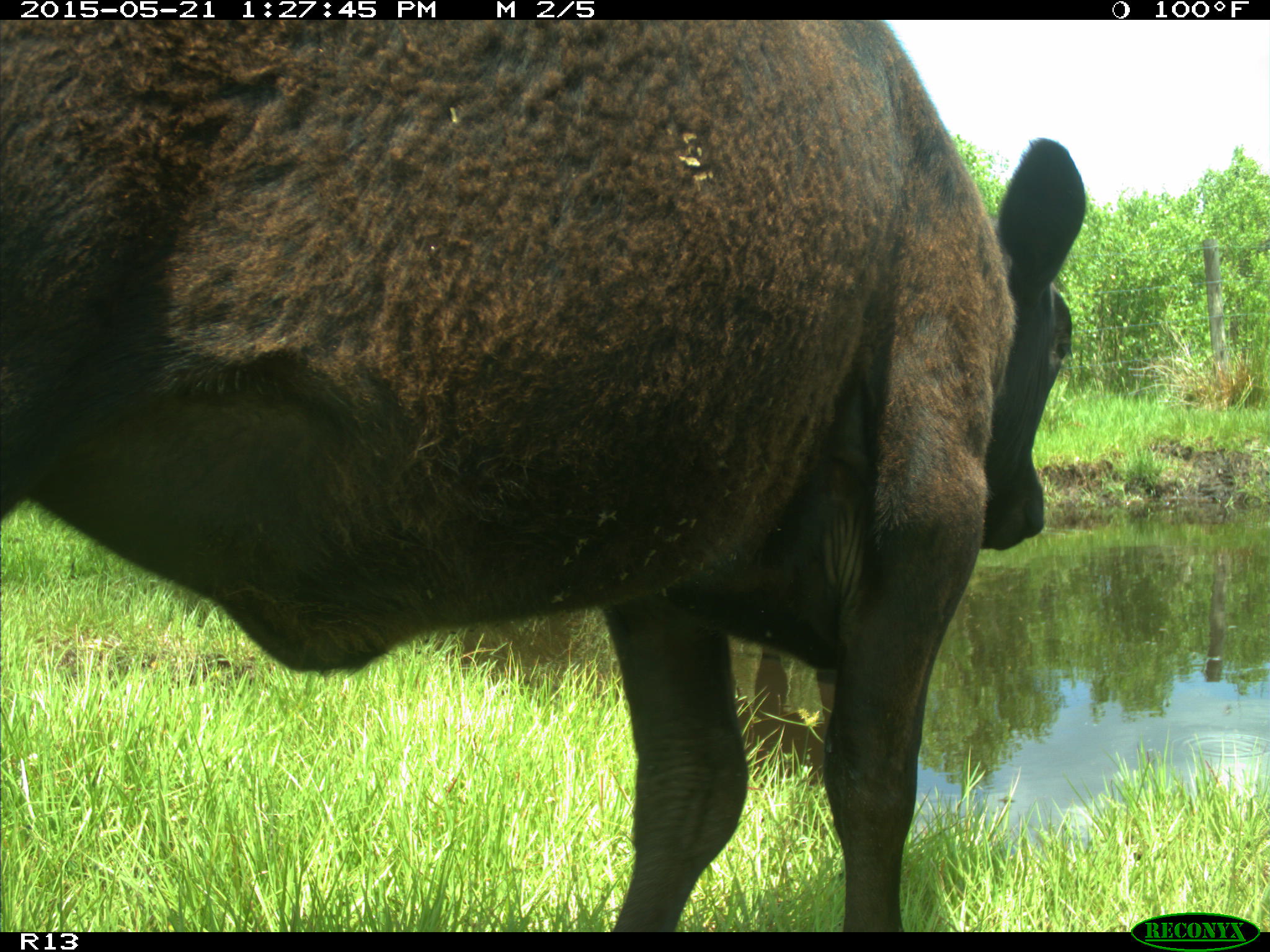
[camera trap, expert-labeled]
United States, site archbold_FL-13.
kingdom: Animalia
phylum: Chordata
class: Mammalia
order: Artiodactyla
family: Bovidae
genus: Bos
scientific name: Bos taurus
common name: domestic cow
Bos taurus (domestic cow).